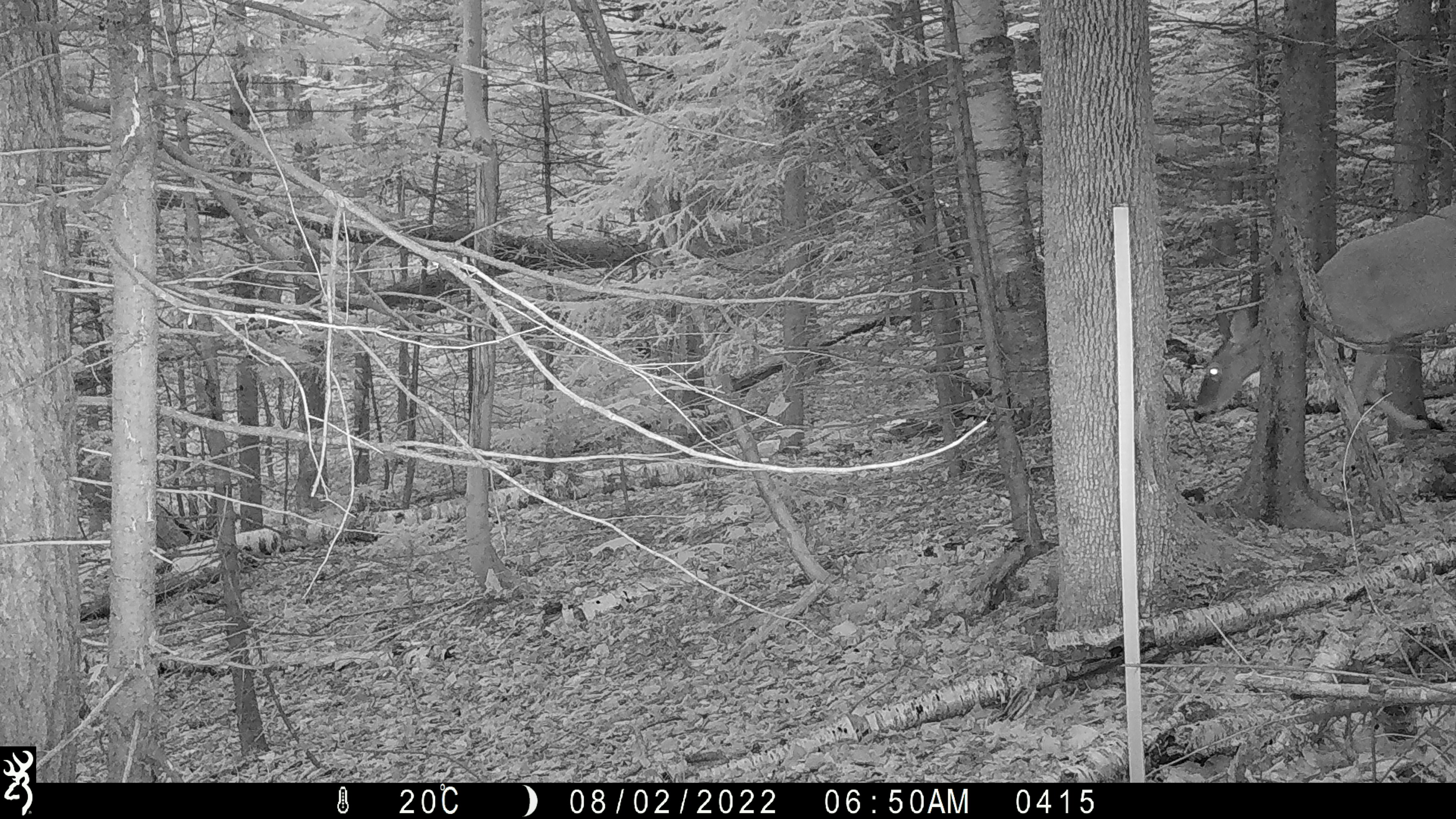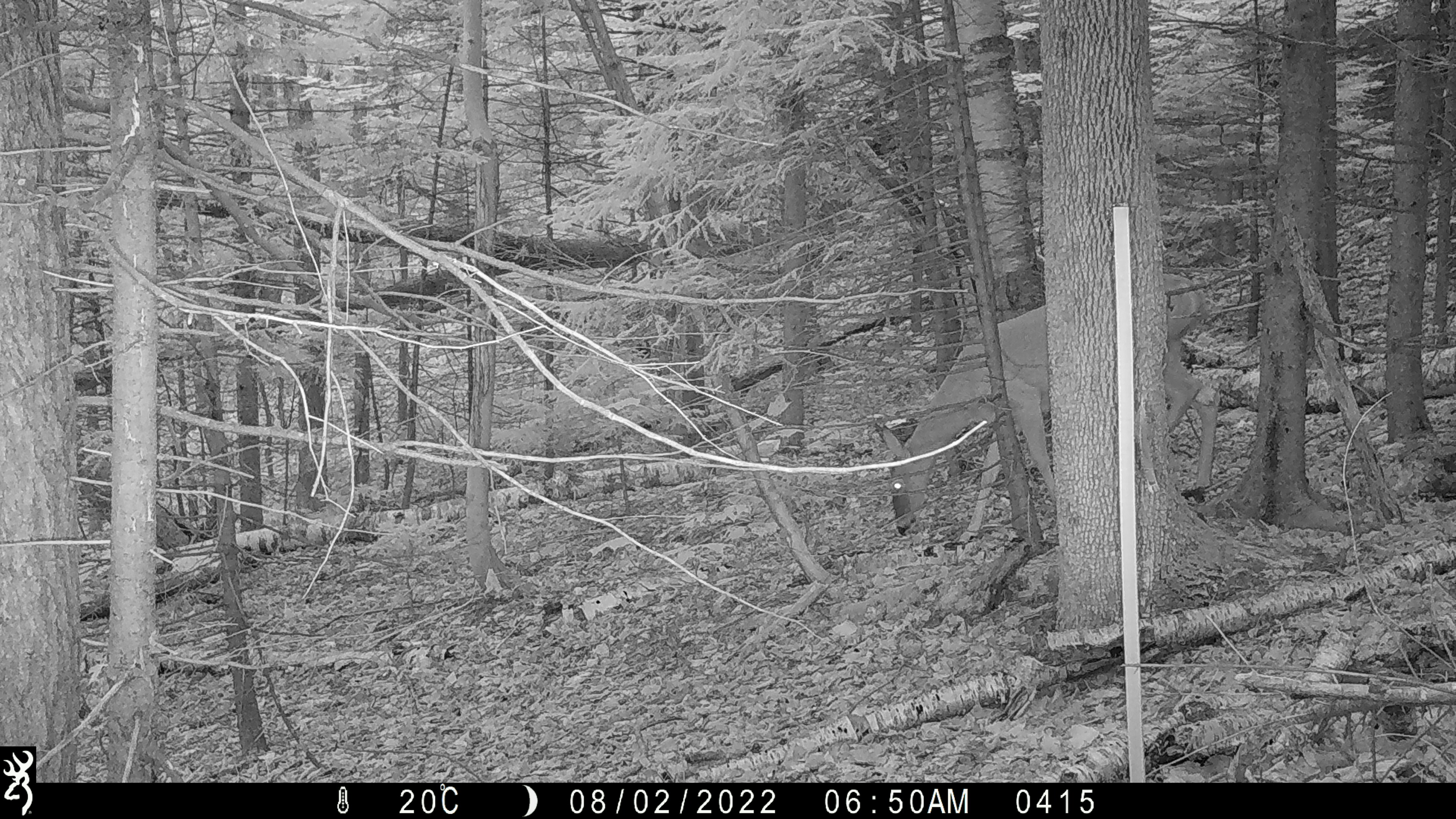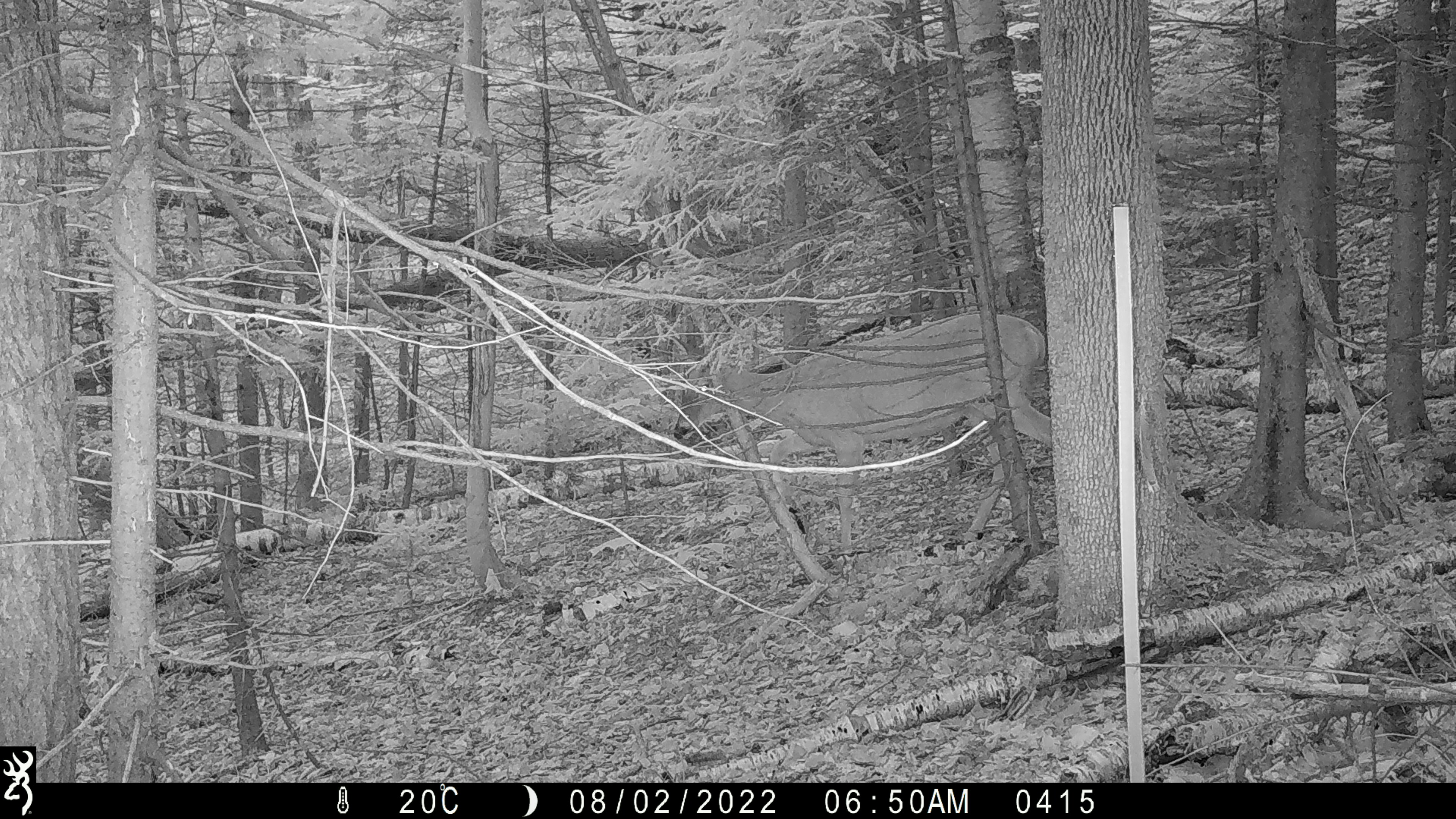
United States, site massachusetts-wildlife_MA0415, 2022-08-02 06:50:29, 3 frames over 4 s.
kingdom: Animalia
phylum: Chordata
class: Mammalia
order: Artiodactyla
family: Cervidae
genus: Odocoileus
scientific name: Odocoileus virginianus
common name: white-tailed deer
White-tailed deer (Odocoileus virginianus).